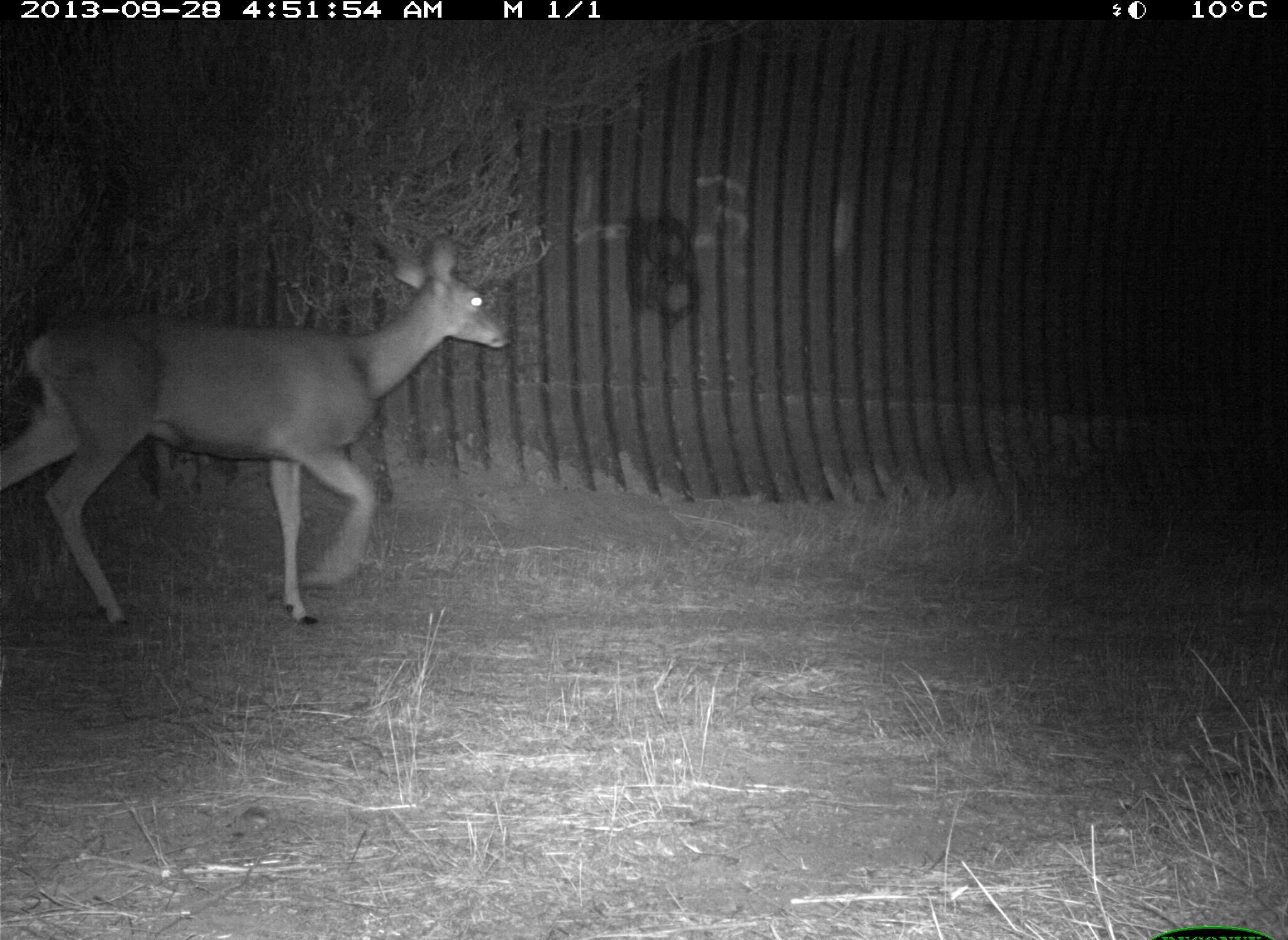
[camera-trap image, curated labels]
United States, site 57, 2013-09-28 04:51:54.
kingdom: Animalia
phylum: Chordata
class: Mammalia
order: Artiodactyla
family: Cervidae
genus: Odocoileus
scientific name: Odocoileus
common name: deer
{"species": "deer (Odocoileus)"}